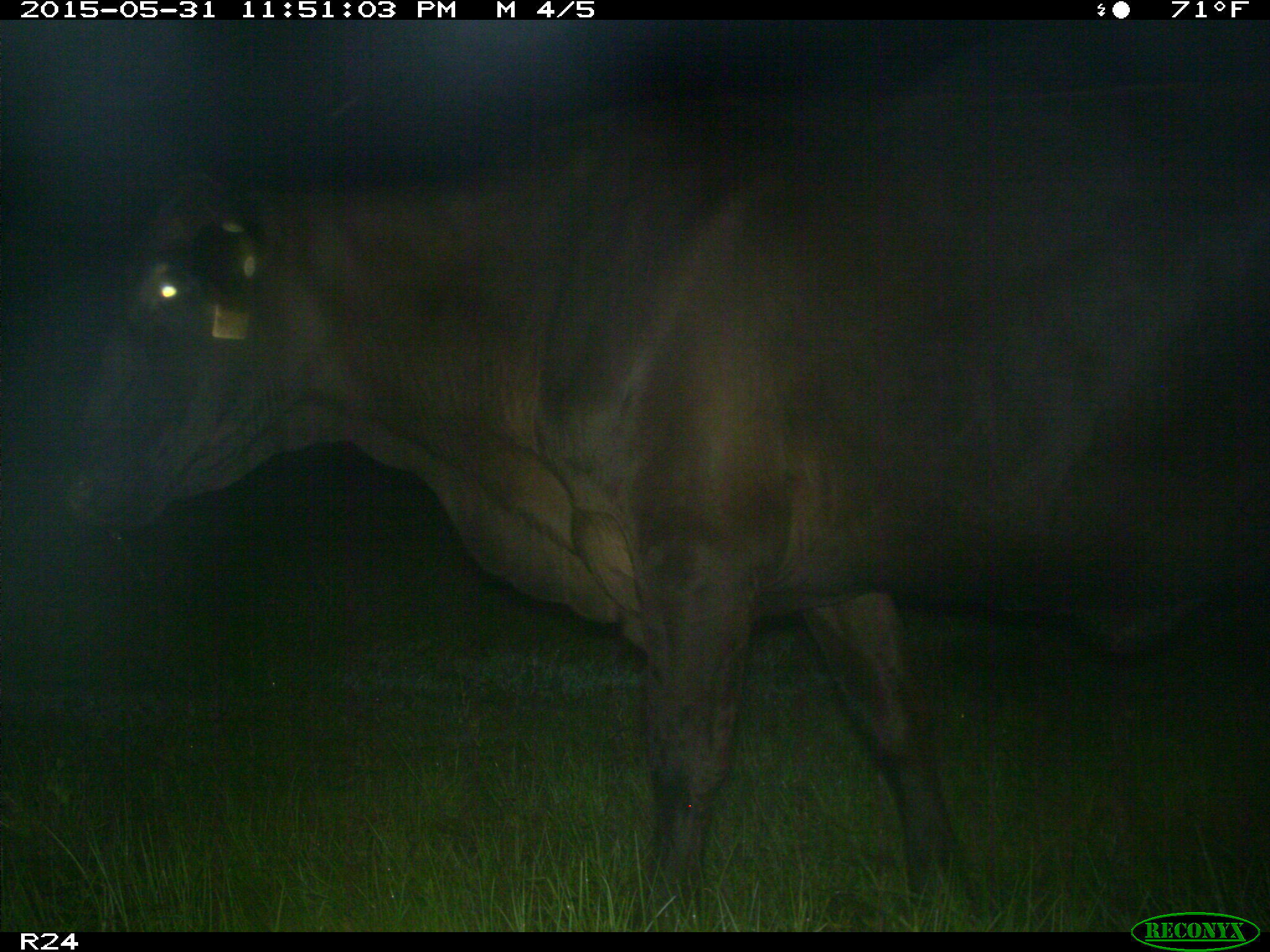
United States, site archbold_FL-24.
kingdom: Animalia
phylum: Chordata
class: Mammalia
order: Artiodactyla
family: Bovidae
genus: Bos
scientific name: Bos taurus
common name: domestic cow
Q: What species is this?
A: Bos taurus (domestic cow).